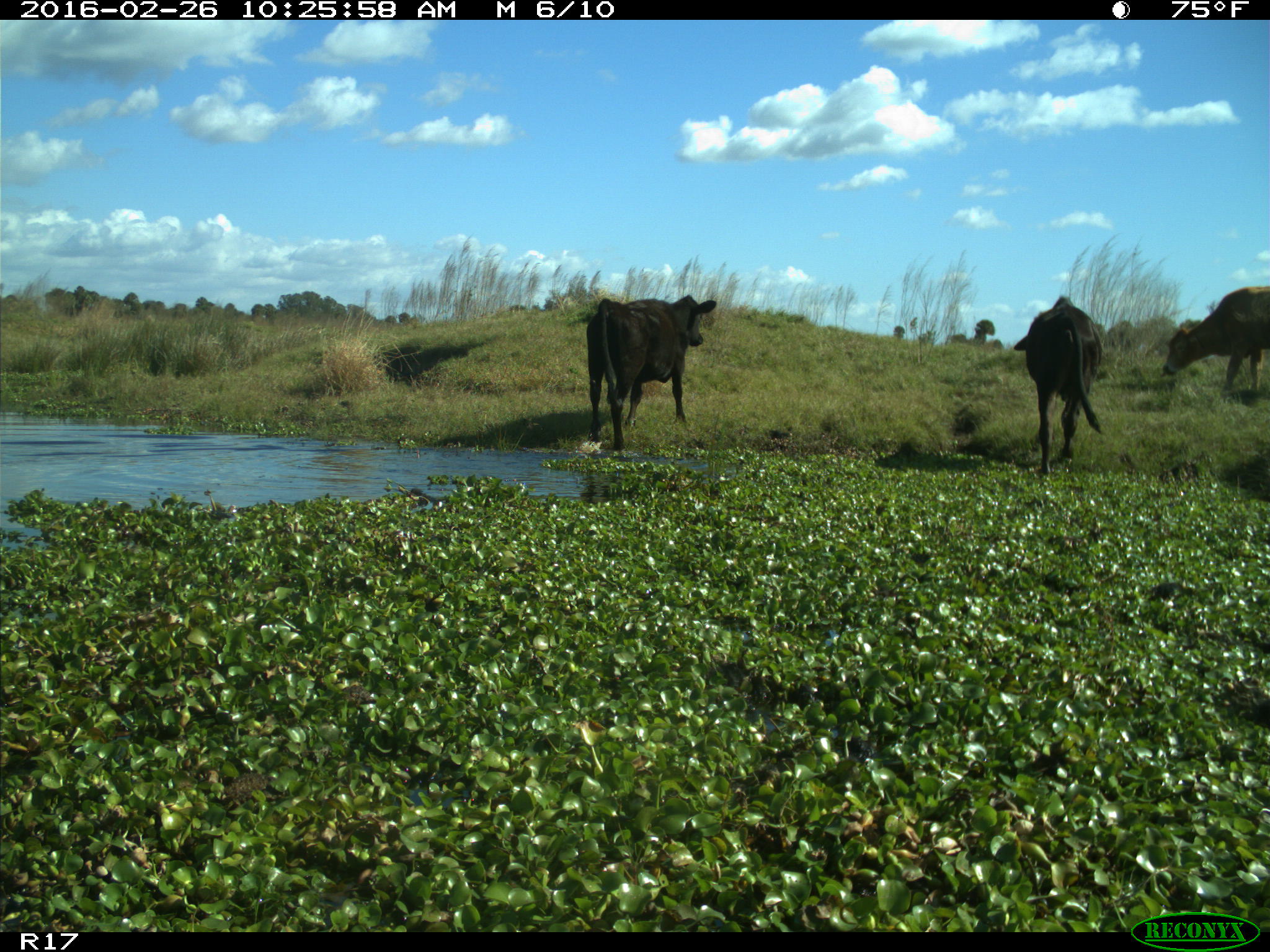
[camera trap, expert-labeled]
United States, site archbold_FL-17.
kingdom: Animalia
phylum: Chordata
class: Mammalia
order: Artiodactyla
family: Bovidae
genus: Bos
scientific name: Bos taurus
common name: domestic cow